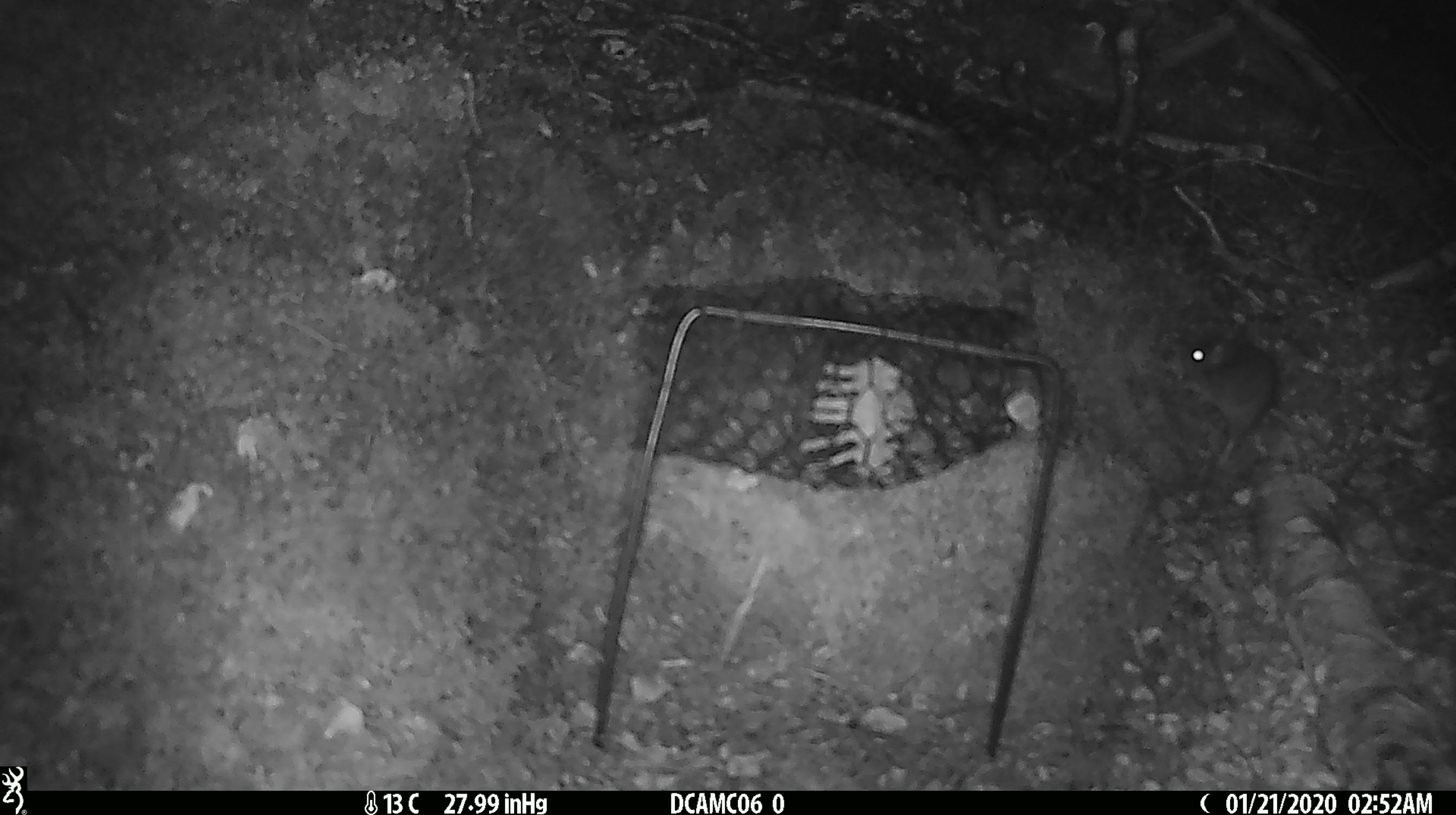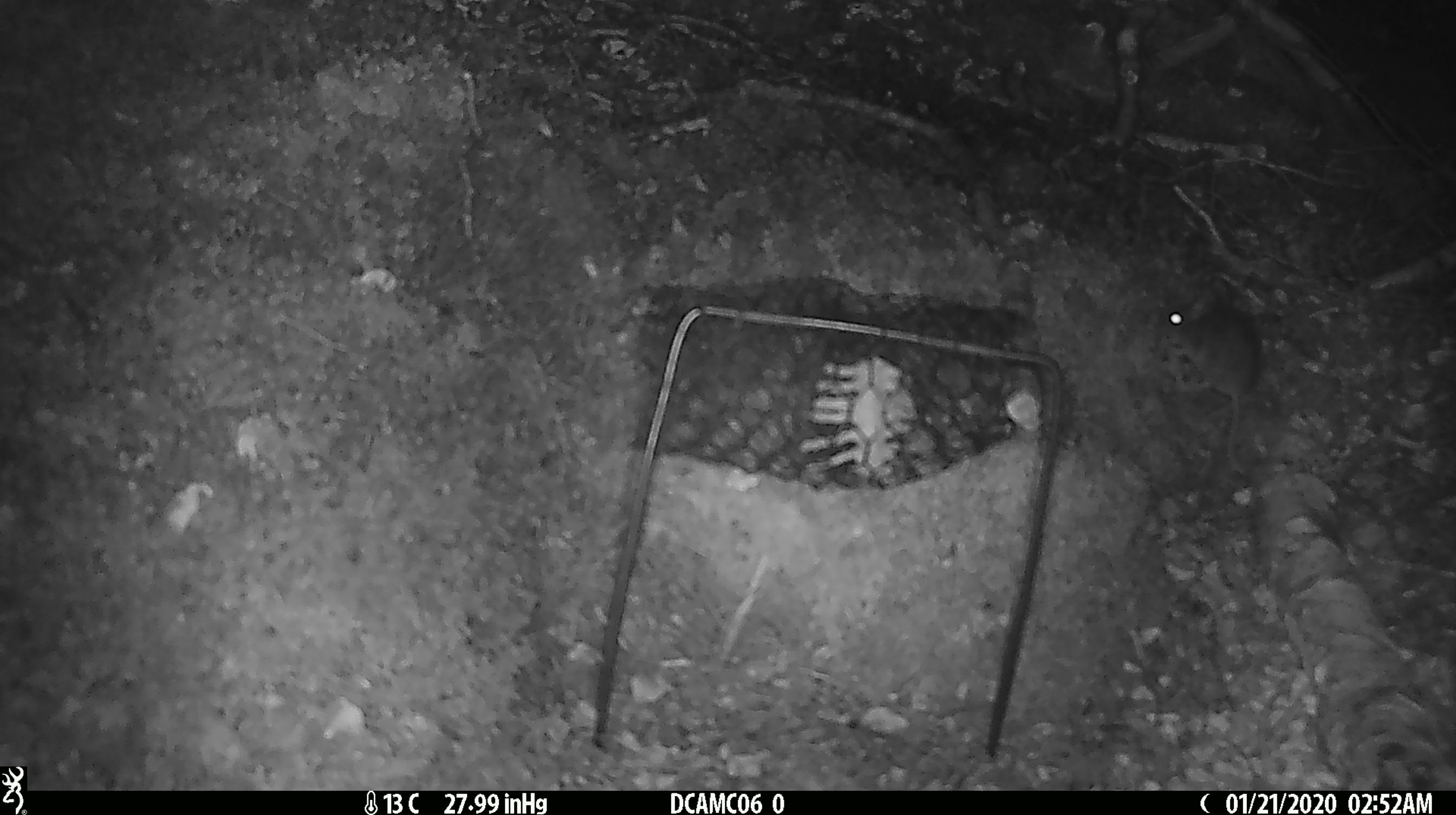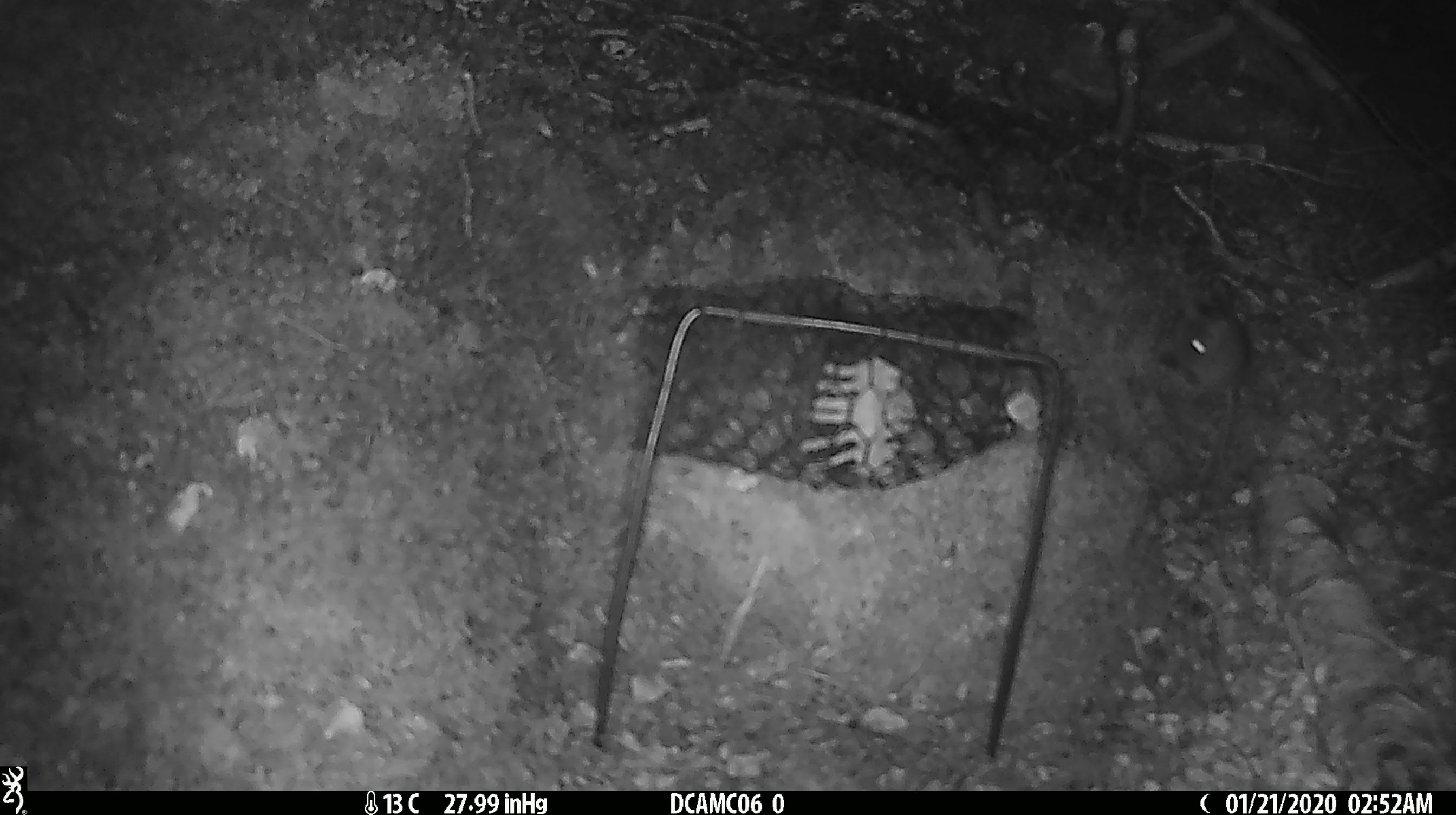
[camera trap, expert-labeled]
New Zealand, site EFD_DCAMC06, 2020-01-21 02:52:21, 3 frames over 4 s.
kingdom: Animalia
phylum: Chordata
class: Mammalia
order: Rodentia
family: Muridae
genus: Mus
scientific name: Mus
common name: mouse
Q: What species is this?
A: Mouse (Mus).